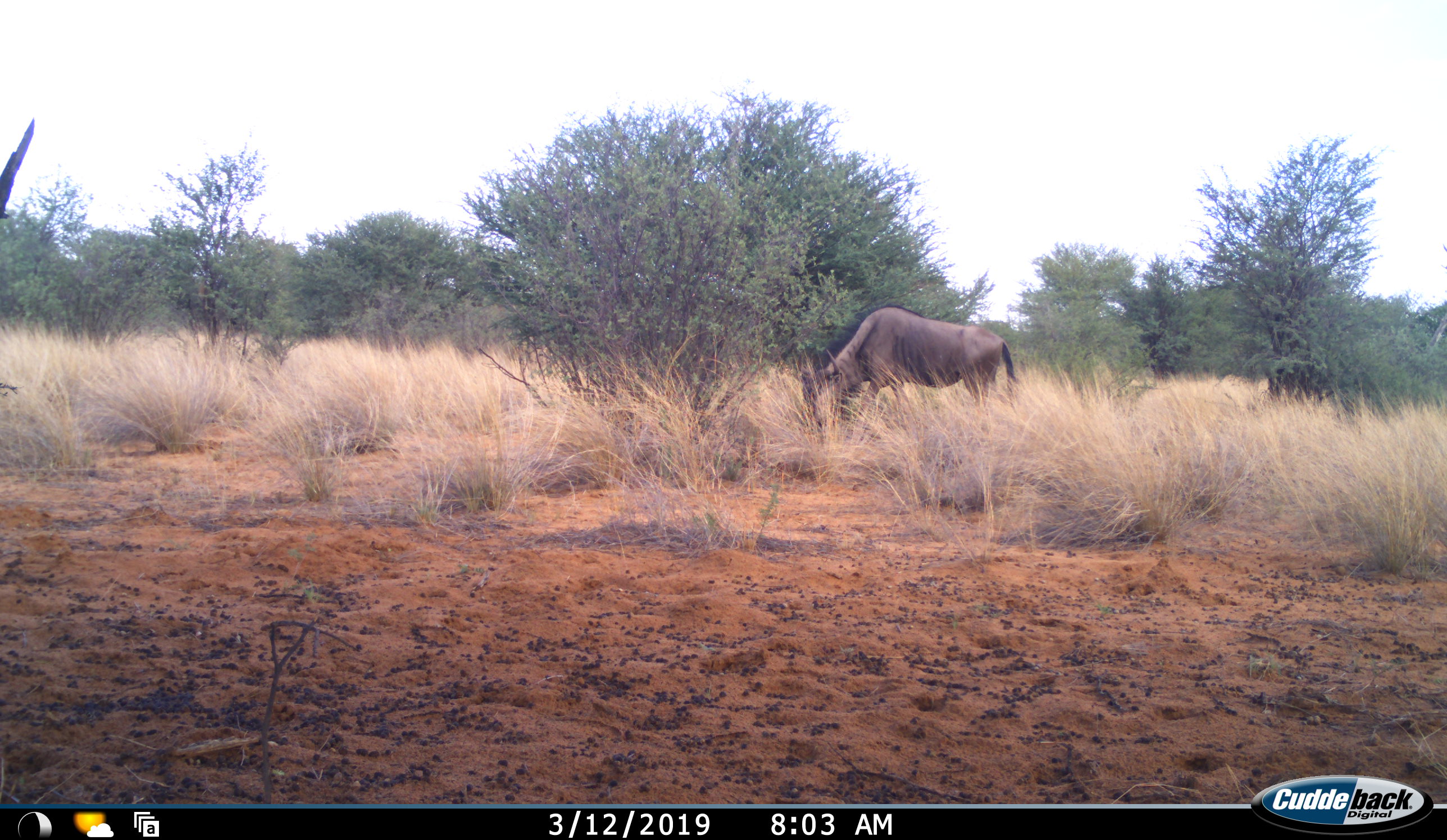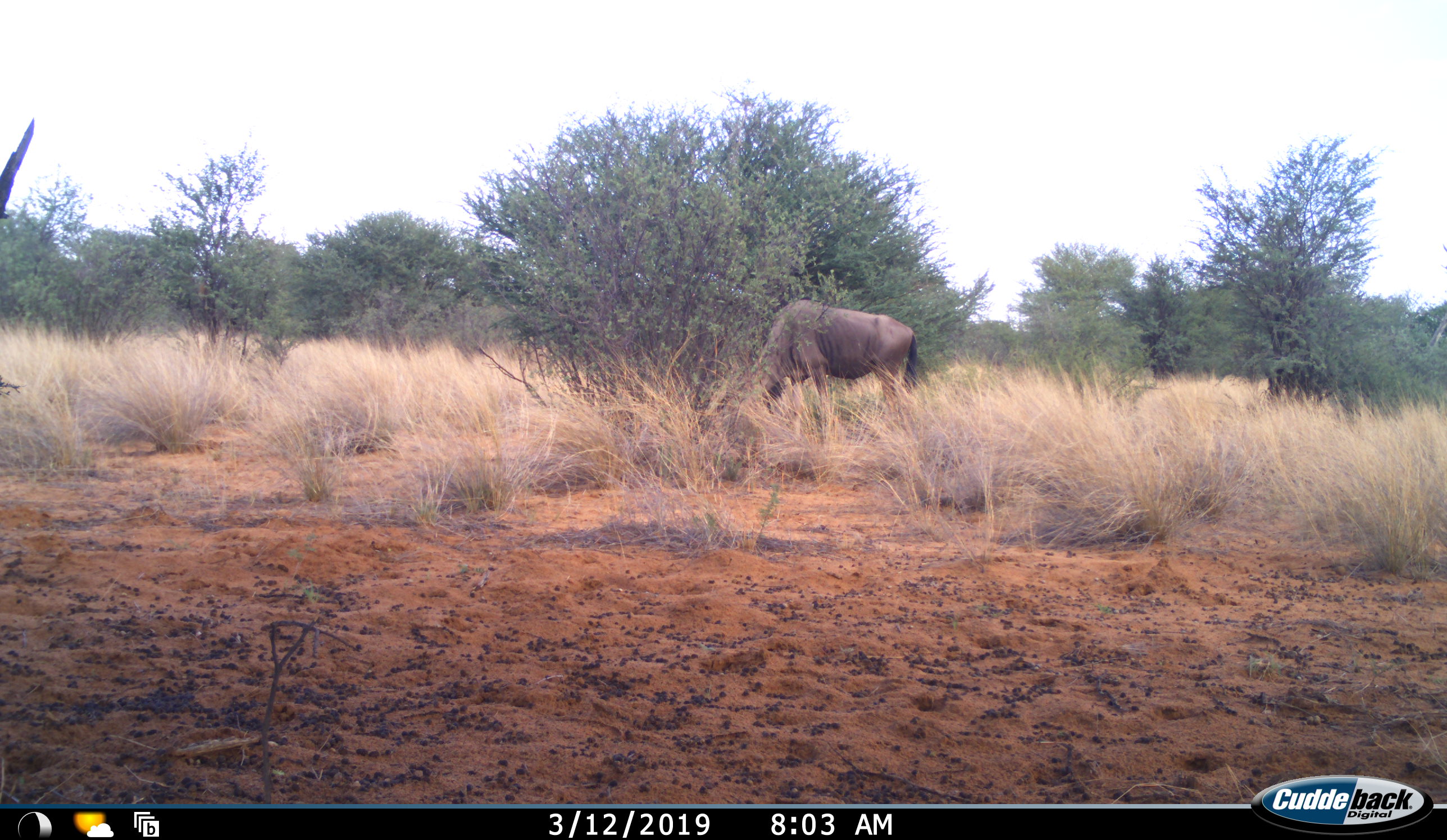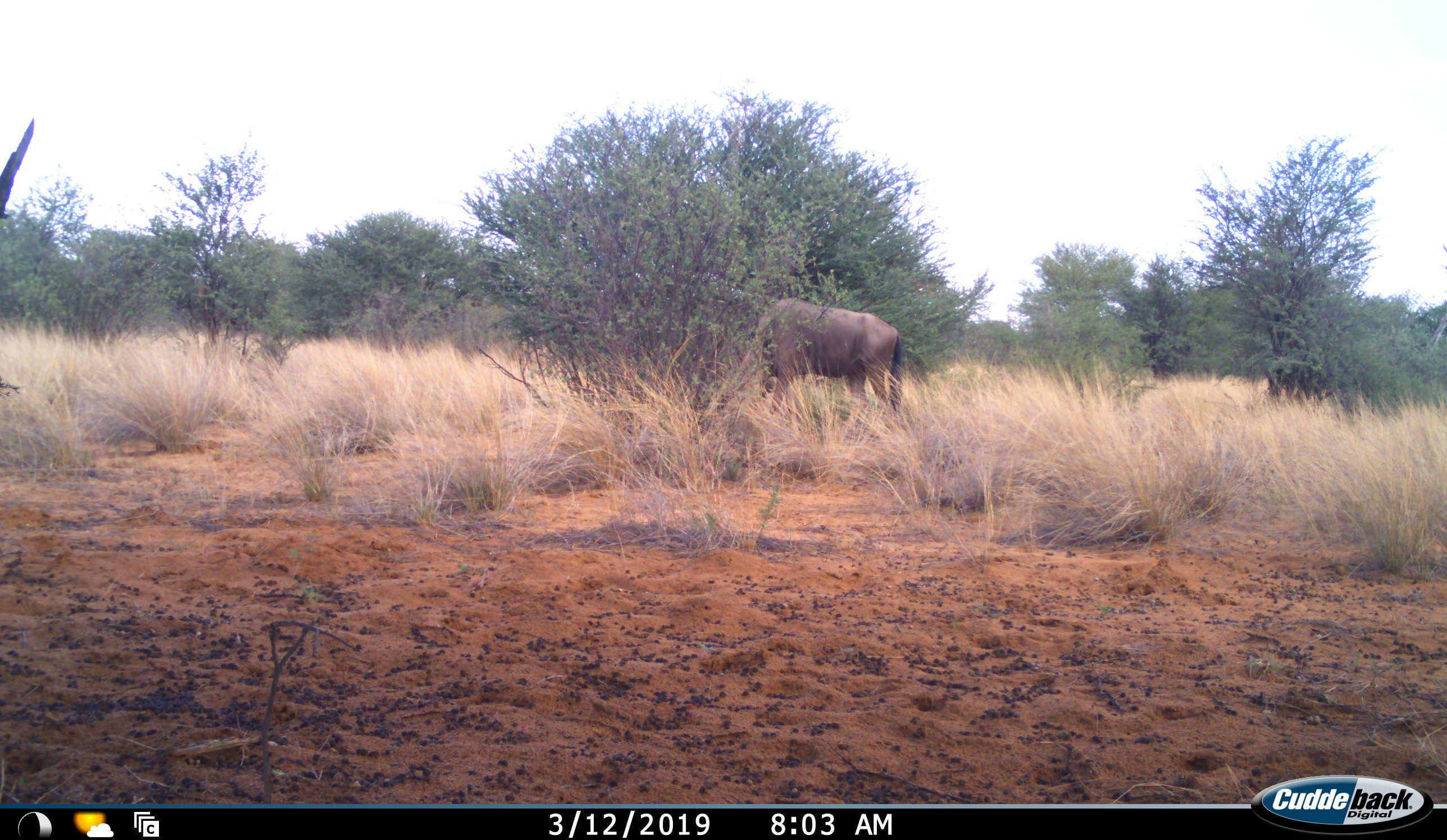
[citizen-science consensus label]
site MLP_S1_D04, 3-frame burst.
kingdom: Animalia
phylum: Chordata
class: Mammalia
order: Artiodactyla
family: Bovidae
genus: Connochaetes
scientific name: Connochaetes taurinus taurinus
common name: blue wildebeest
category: wildebeestblue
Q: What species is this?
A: Wildebeestblue (blue wildebeest) (Connochaetes taurinus taurinus).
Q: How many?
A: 1.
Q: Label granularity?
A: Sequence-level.